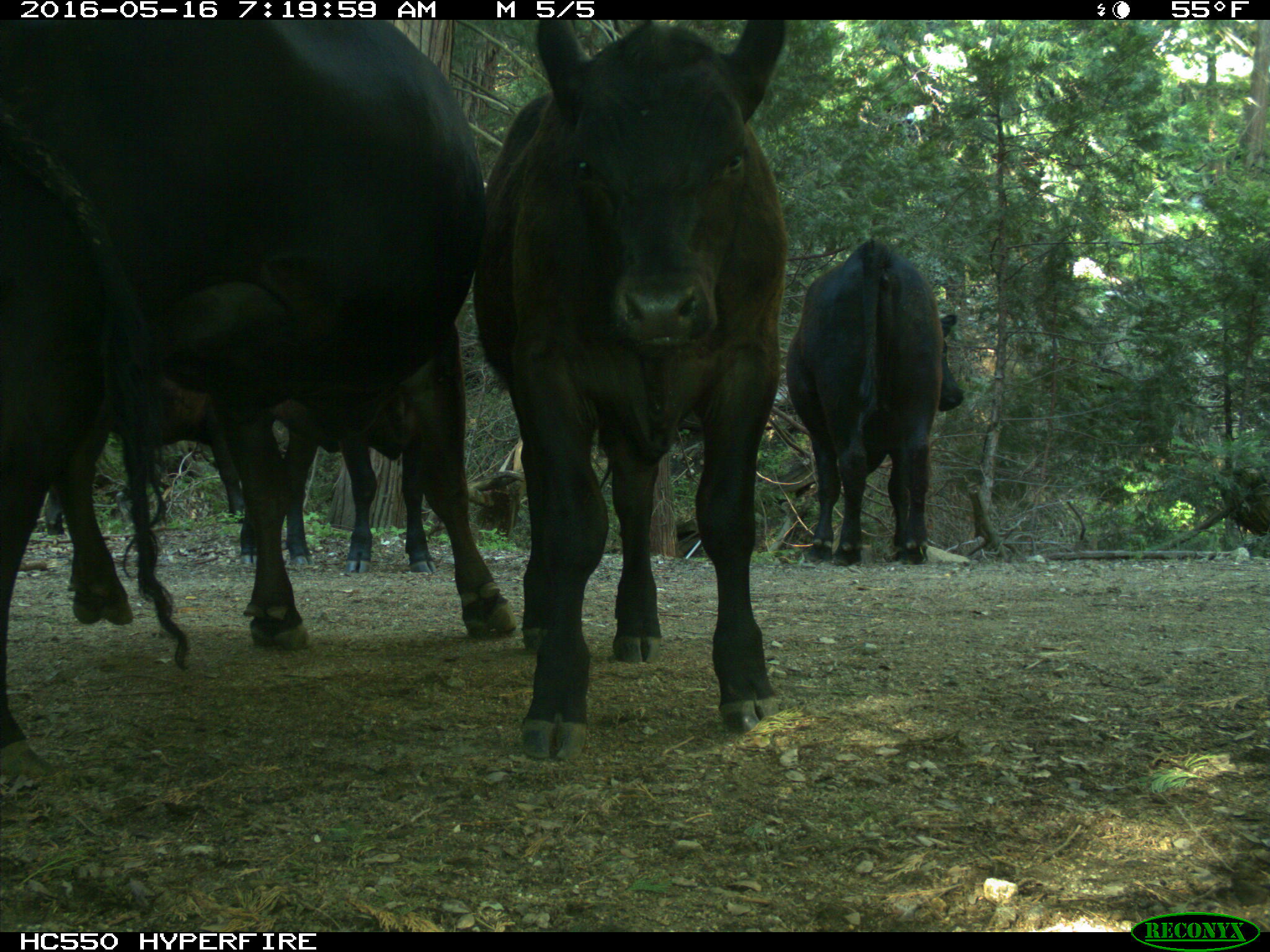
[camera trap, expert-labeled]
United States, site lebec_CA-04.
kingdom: Animalia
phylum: Chordata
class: Mammalia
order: Artiodactyla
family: Bovidae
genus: Bos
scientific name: Bos taurus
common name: domestic cow